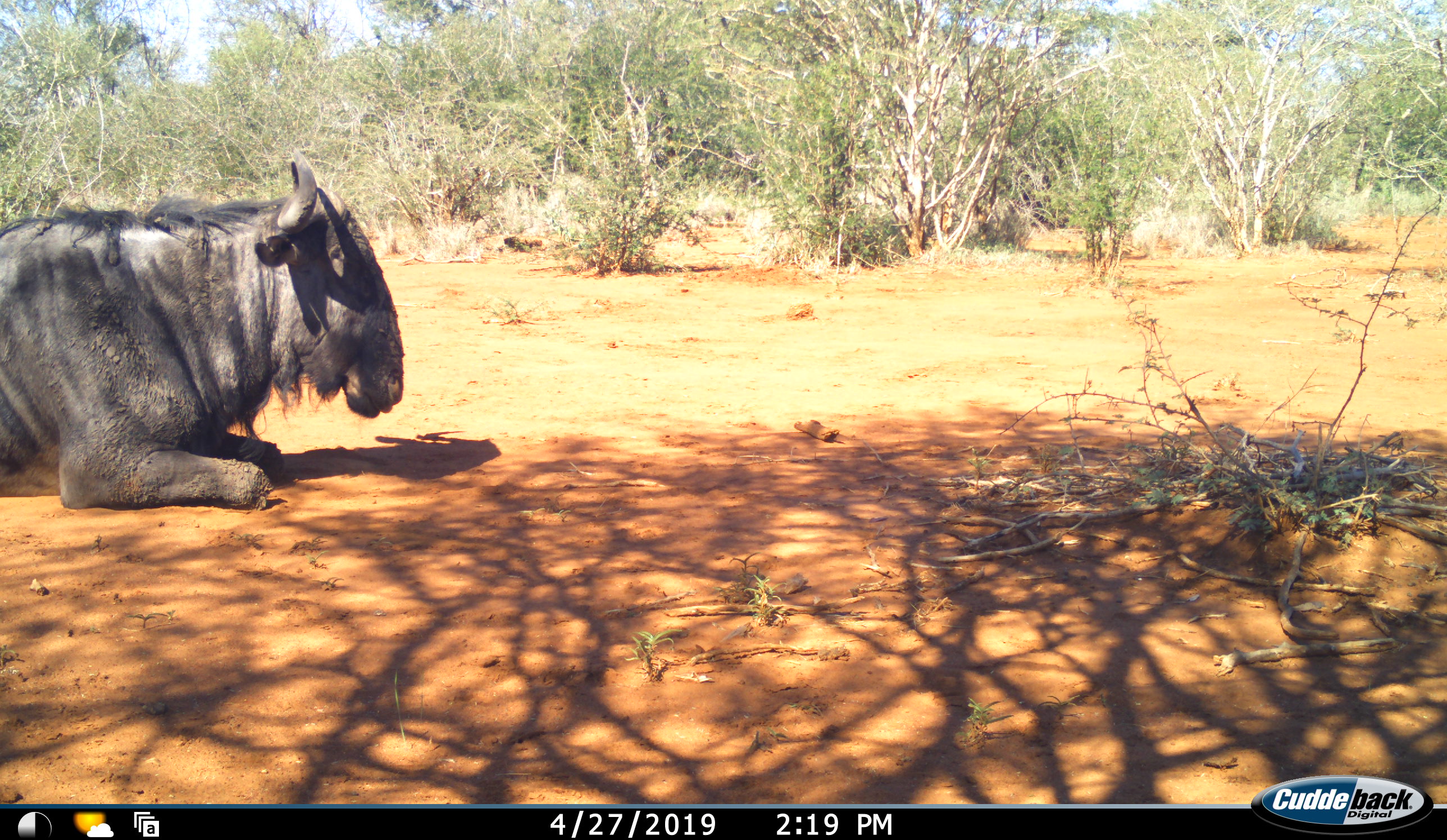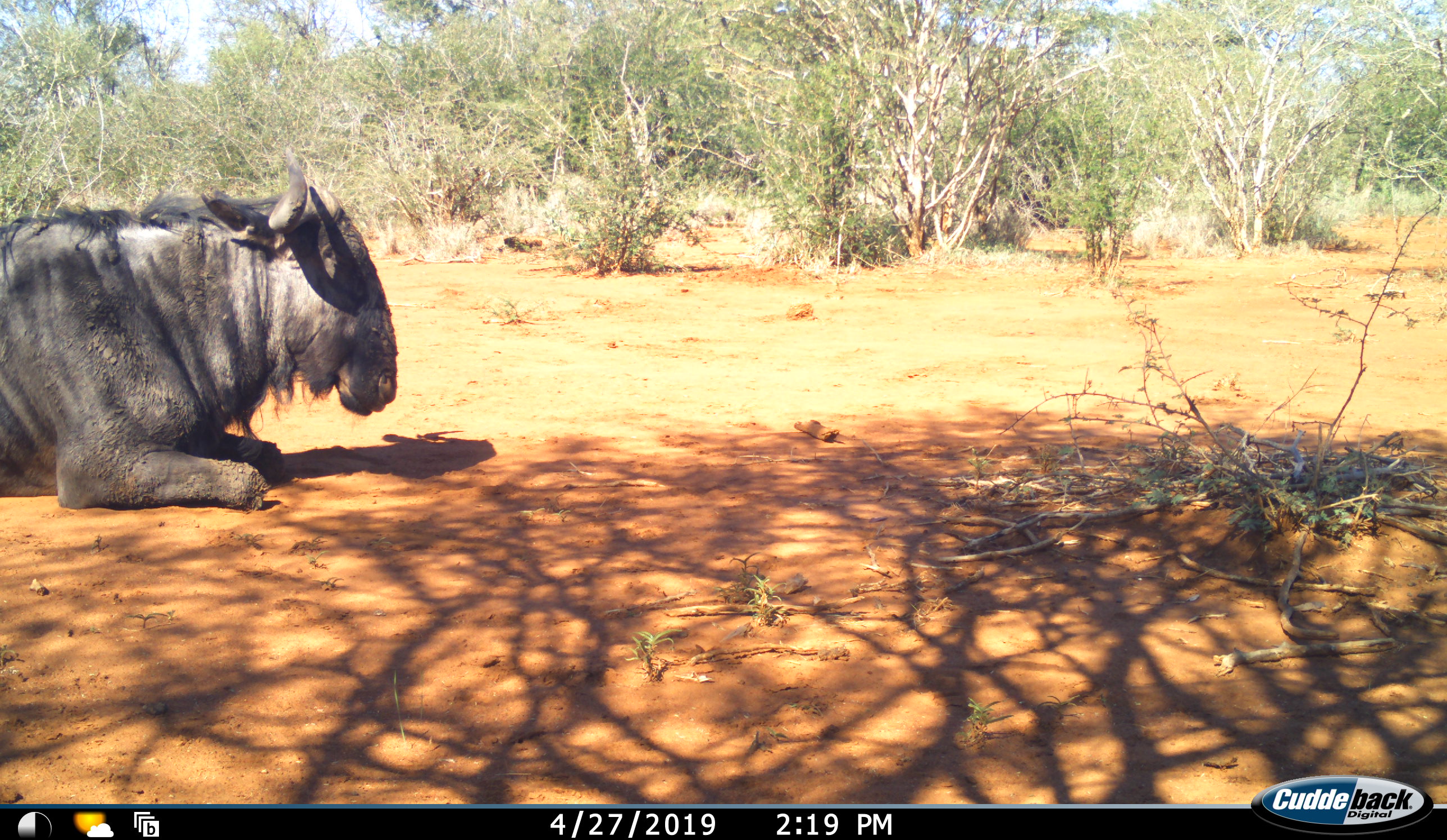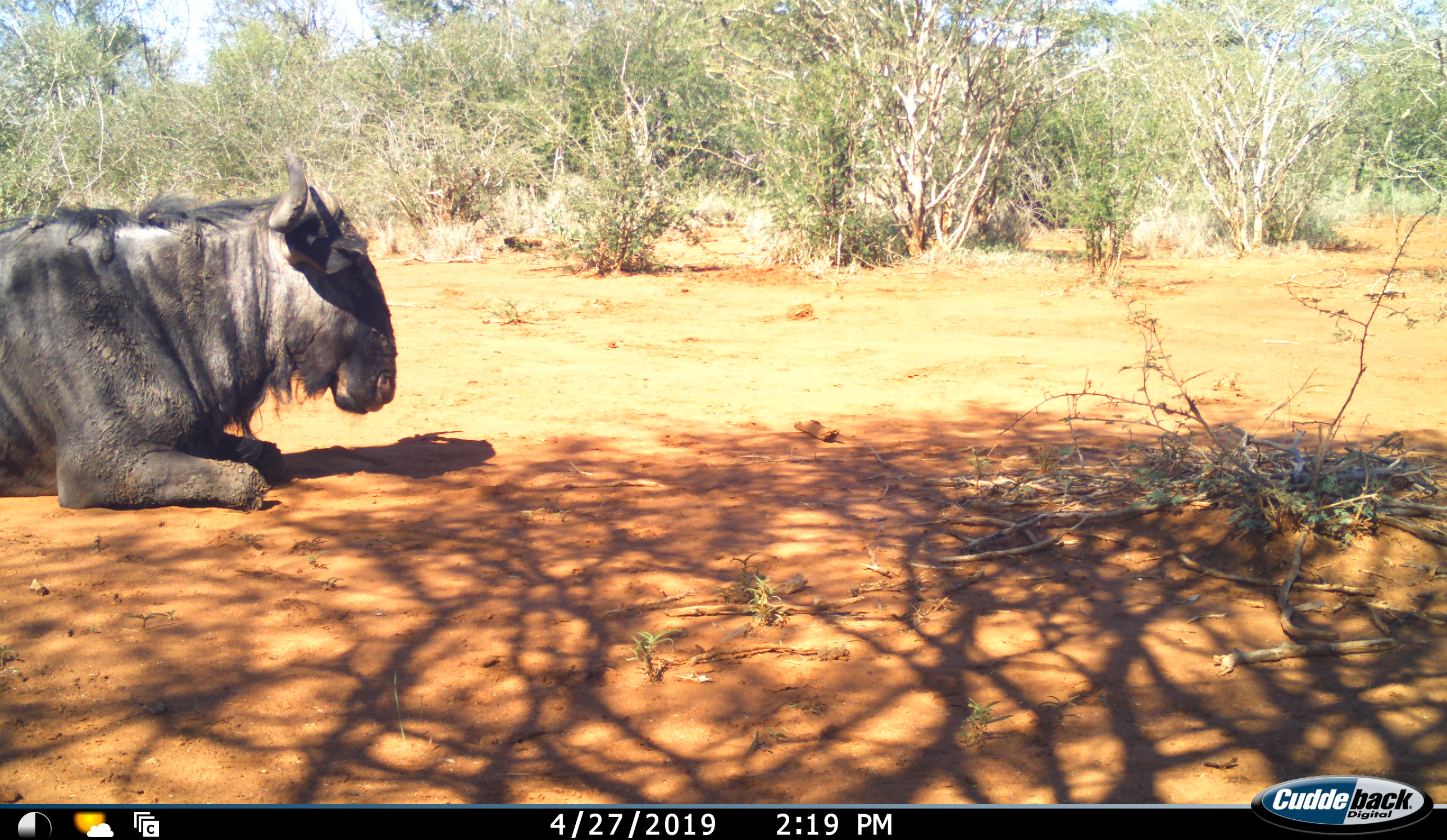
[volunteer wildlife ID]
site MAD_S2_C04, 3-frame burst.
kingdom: Animalia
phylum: Chordata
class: Mammalia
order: Artiodactyla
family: Bovidae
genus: Connochaetes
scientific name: Connochaetes taurinus taurinus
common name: blue wildebeest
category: wildebeestblue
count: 1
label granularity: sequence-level